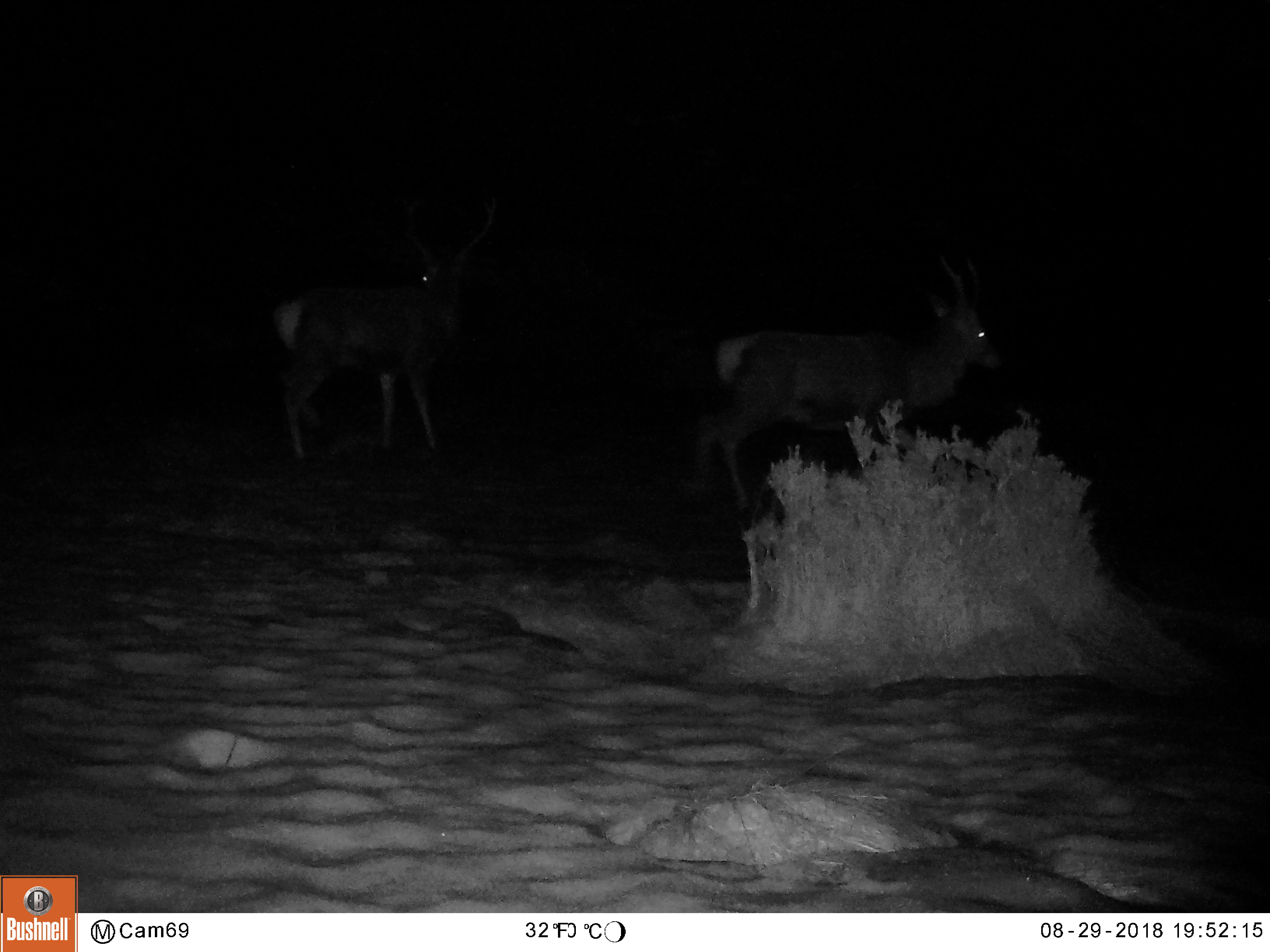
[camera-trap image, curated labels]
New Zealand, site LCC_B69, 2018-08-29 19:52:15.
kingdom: Animalia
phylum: Chordata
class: Mammalia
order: Artiodactyla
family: Cervidae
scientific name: Cervidae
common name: deer